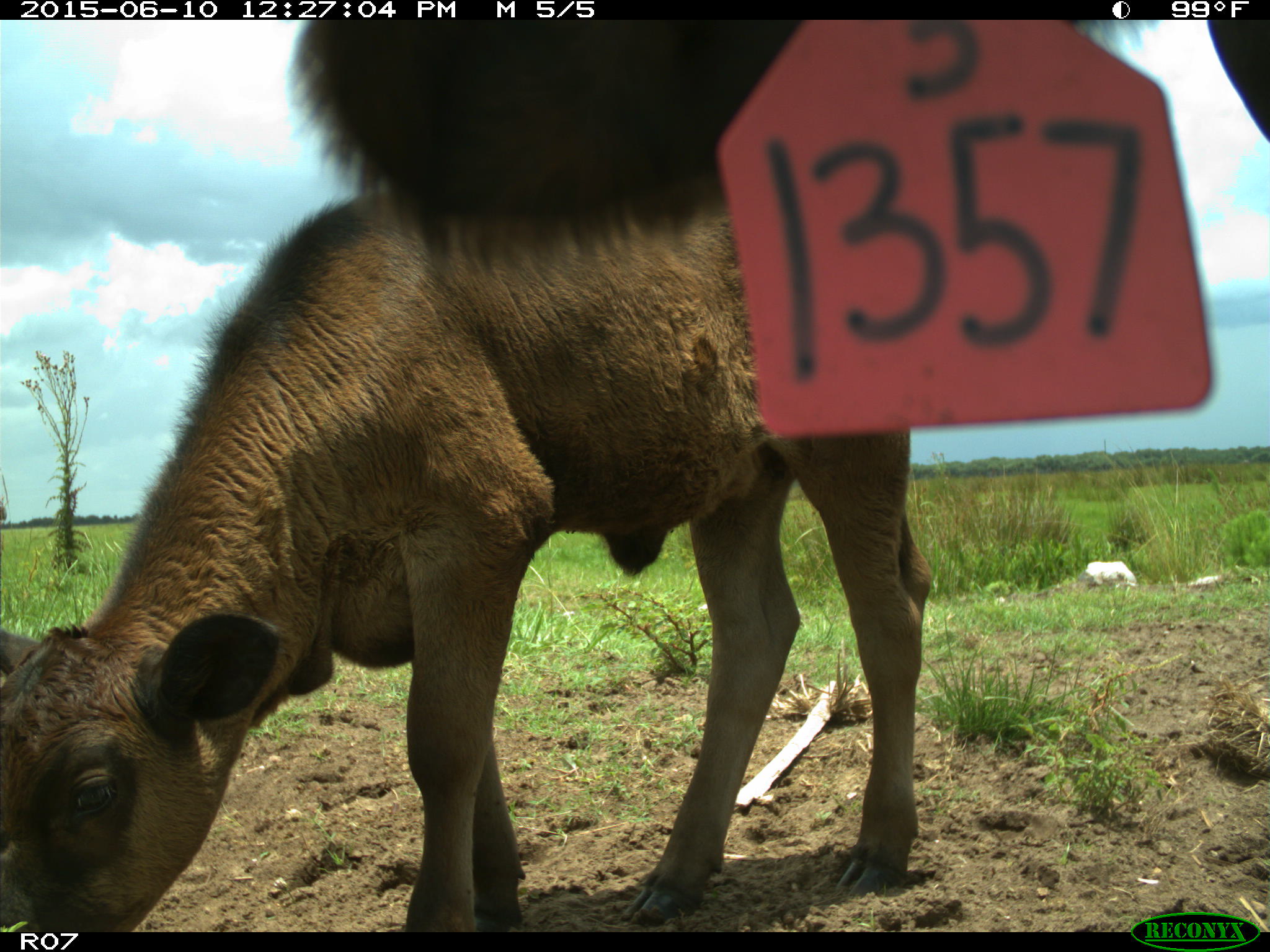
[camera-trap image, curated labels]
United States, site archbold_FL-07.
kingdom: Animalia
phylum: Chordata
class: Mammalia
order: Artiodactyla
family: Bovidae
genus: Bos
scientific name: Bos taurus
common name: domestic cow